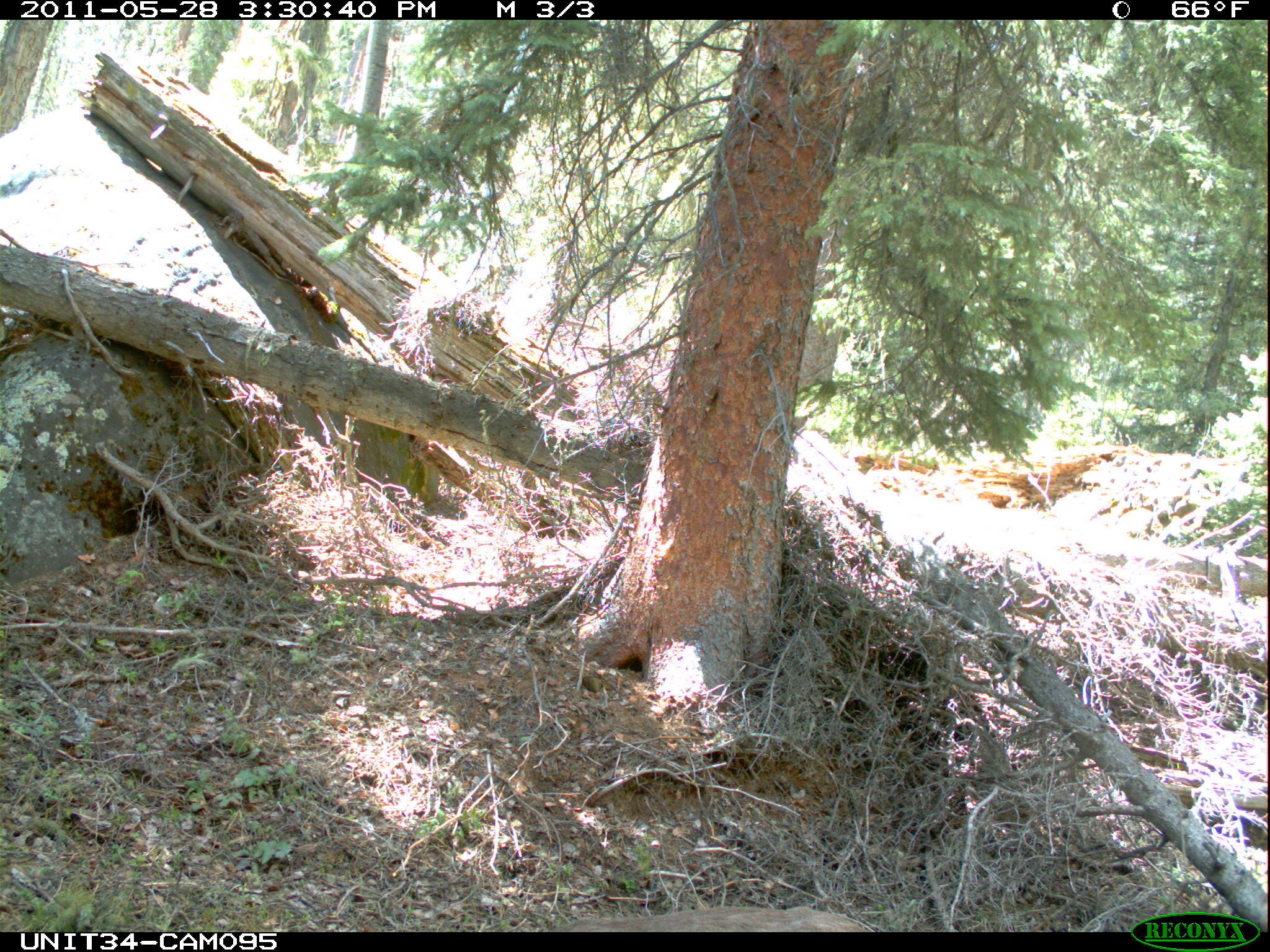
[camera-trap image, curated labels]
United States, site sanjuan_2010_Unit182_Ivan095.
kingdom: Animalia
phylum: Chordata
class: Mammalia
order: Artiodactyla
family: Cervidae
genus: Odocoileus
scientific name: Odocoileus hemionus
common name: mule deer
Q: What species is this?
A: Odocoileus hemionus (mule deer).